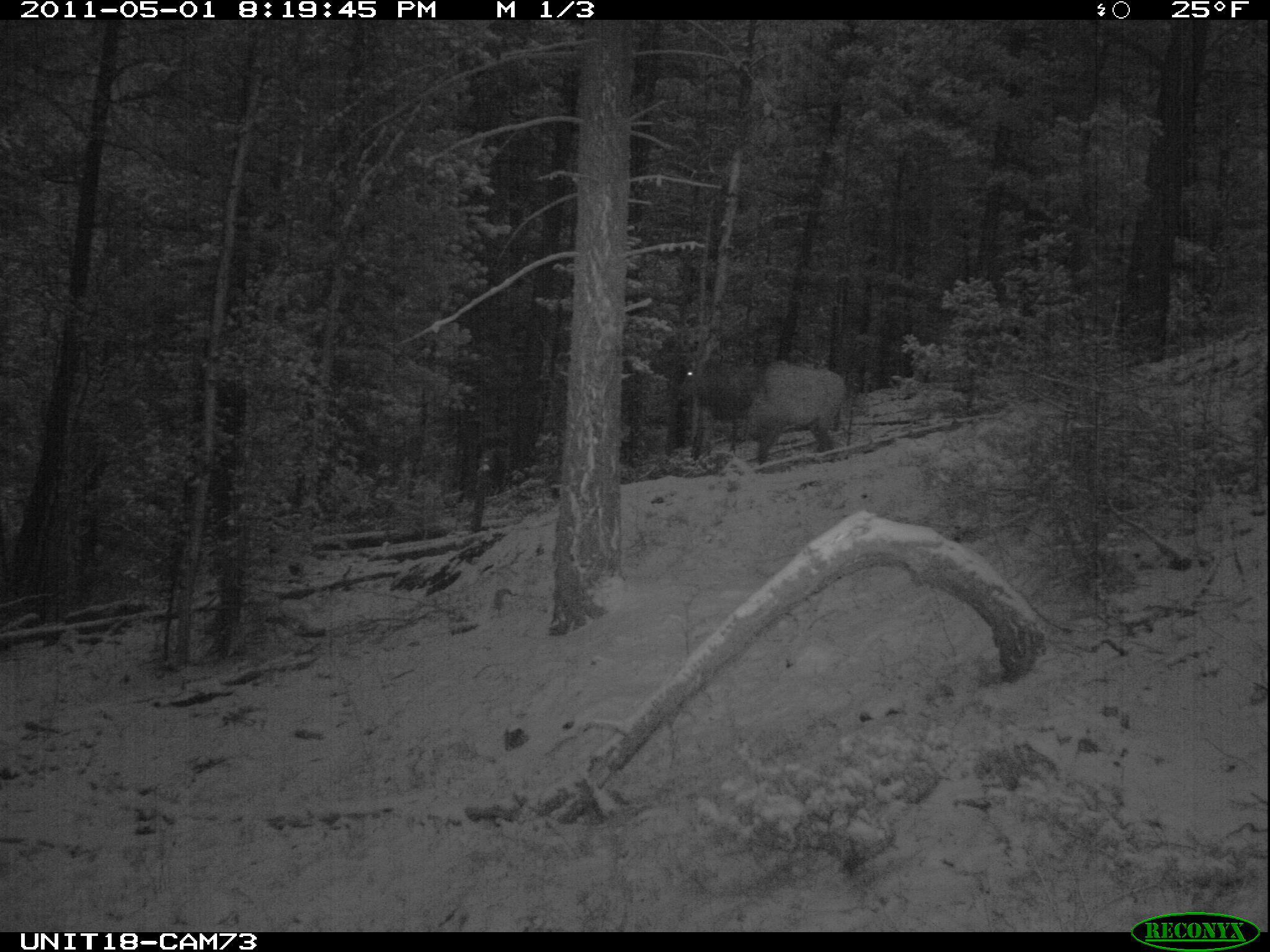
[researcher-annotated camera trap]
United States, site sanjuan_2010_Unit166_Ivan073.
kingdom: Animalia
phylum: Chordata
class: Mammalia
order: Artiodactyla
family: Cervidae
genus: Cervus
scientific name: Cervus elaphus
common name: red deer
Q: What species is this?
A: Cervus elaphus (red deer).